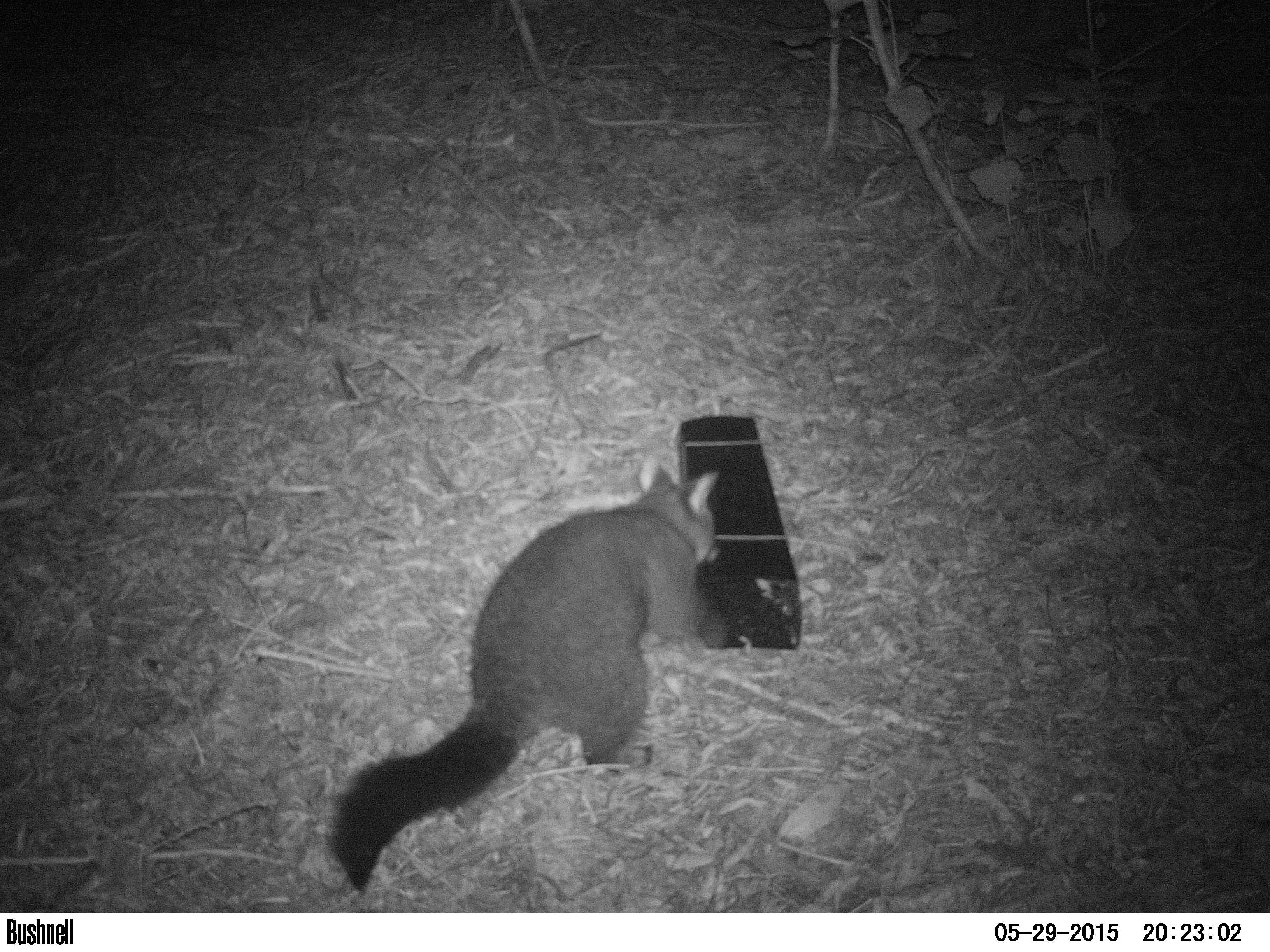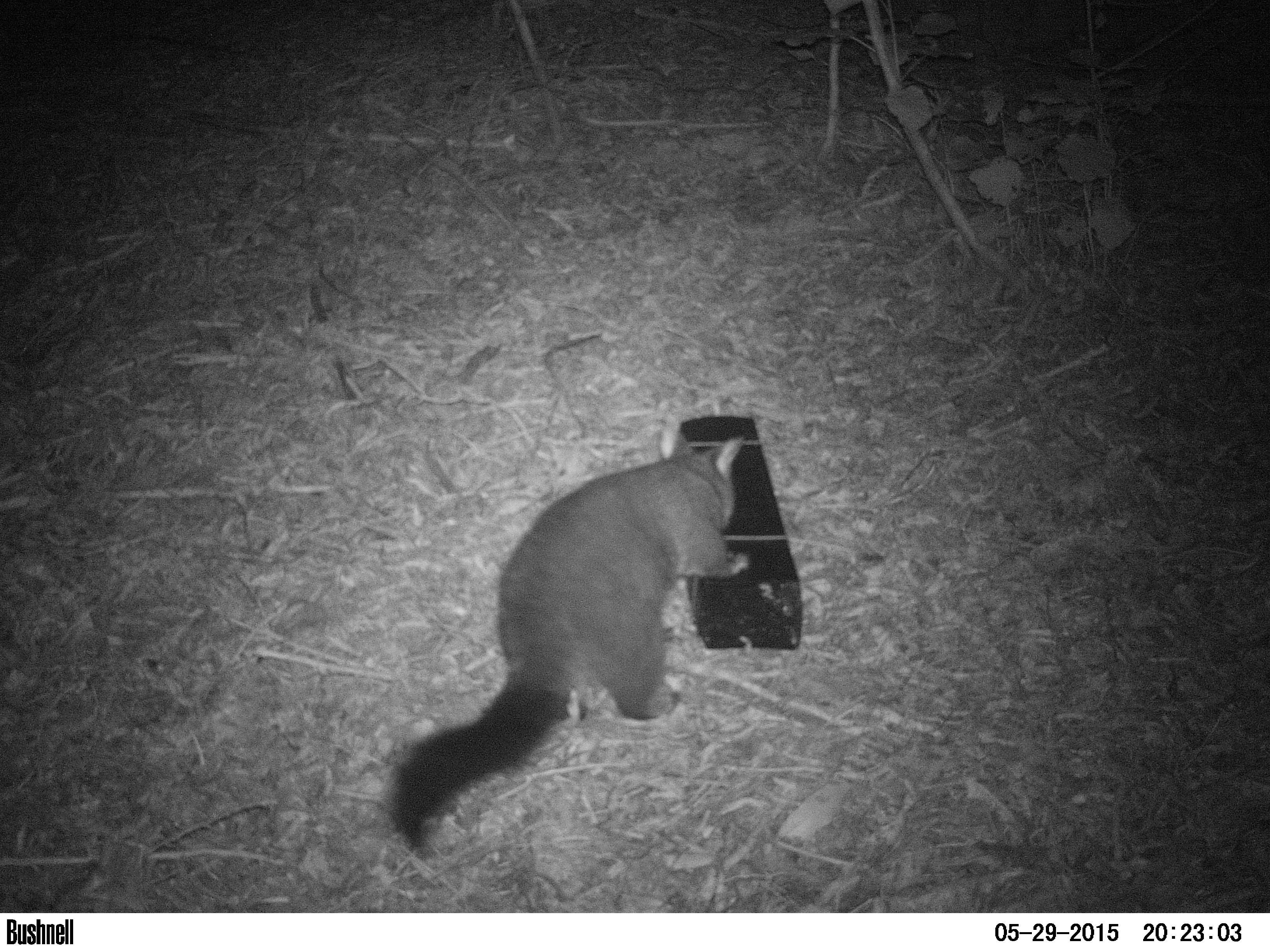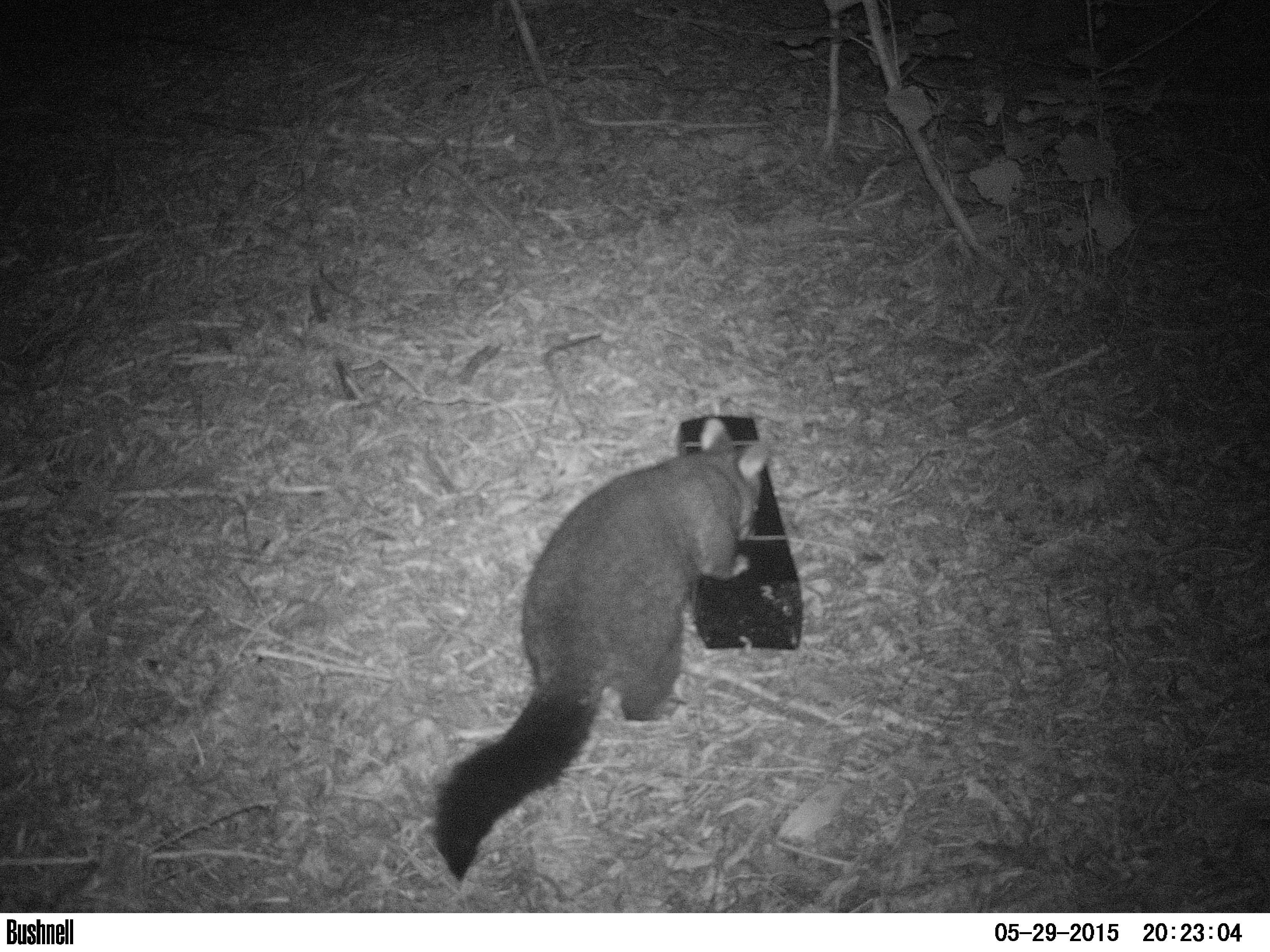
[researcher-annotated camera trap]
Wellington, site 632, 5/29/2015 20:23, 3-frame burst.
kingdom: Animalia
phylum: Chordata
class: Mammalia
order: Didelphimorphia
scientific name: Didelphimorphia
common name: possum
Possum (Didelphimorphia).